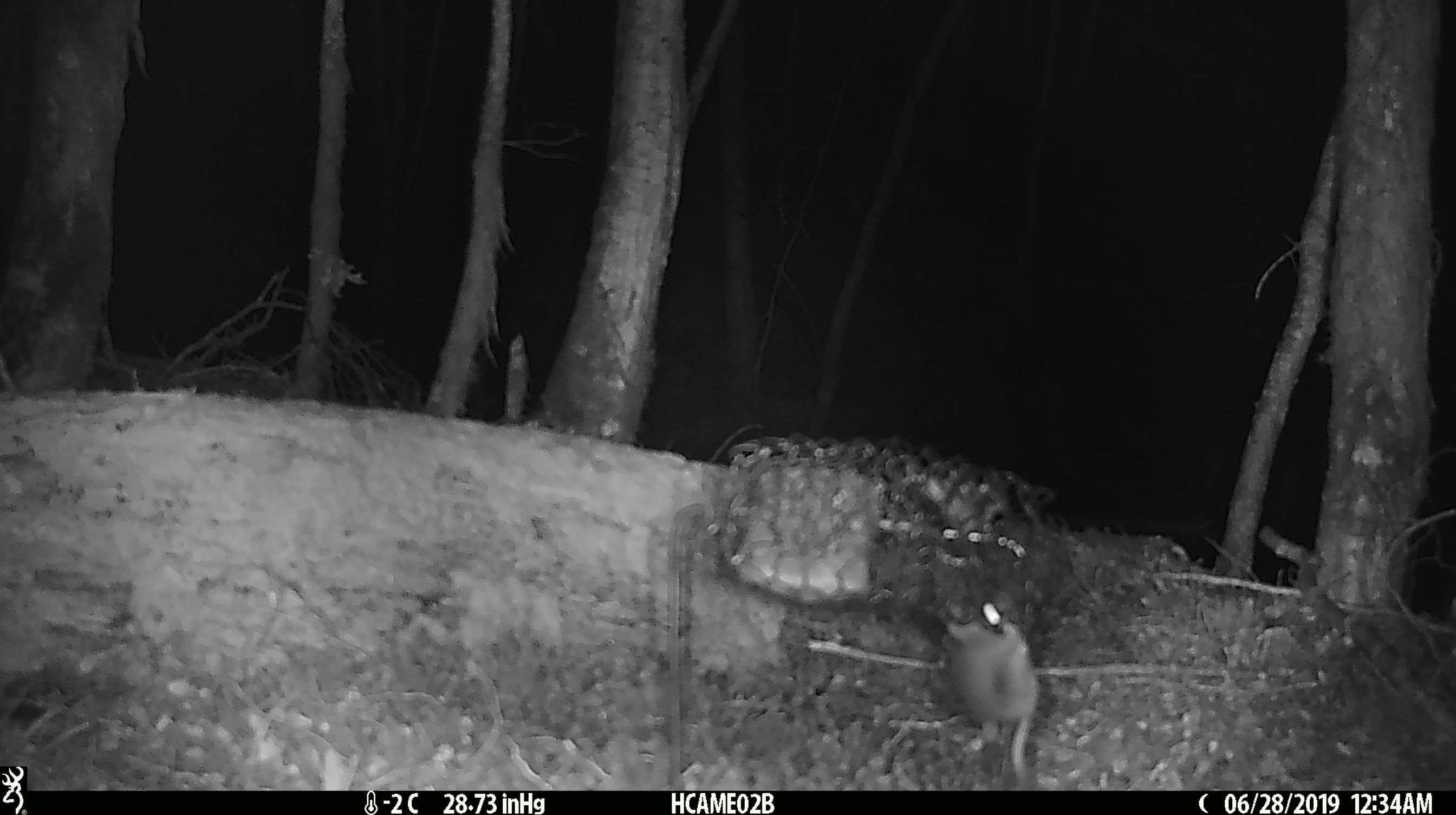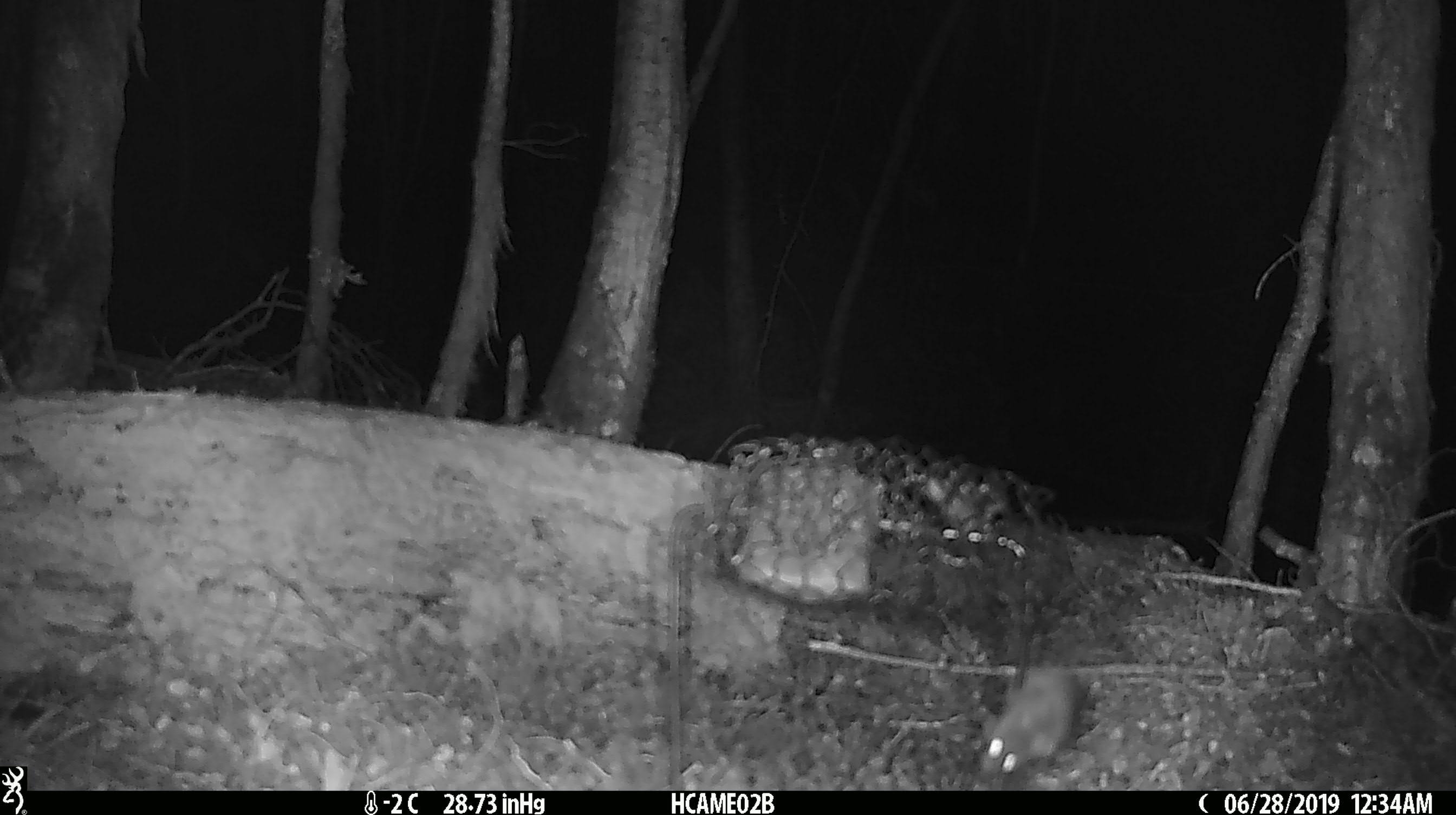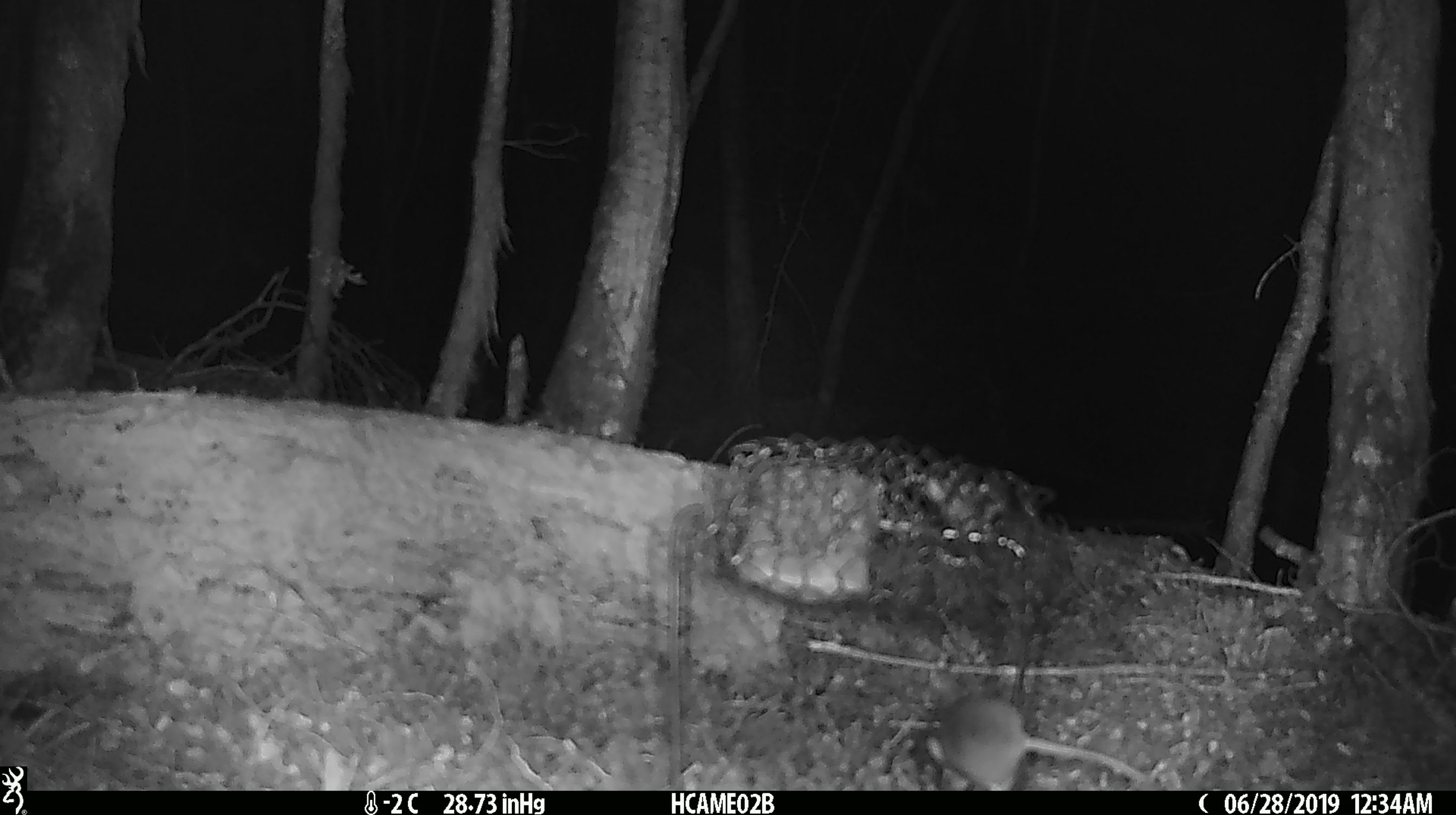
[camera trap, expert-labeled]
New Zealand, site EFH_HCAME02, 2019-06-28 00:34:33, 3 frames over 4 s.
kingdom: Animalia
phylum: Chordata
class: Mammalia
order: Rodentia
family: Muridae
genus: Mus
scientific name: Mus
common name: mouse